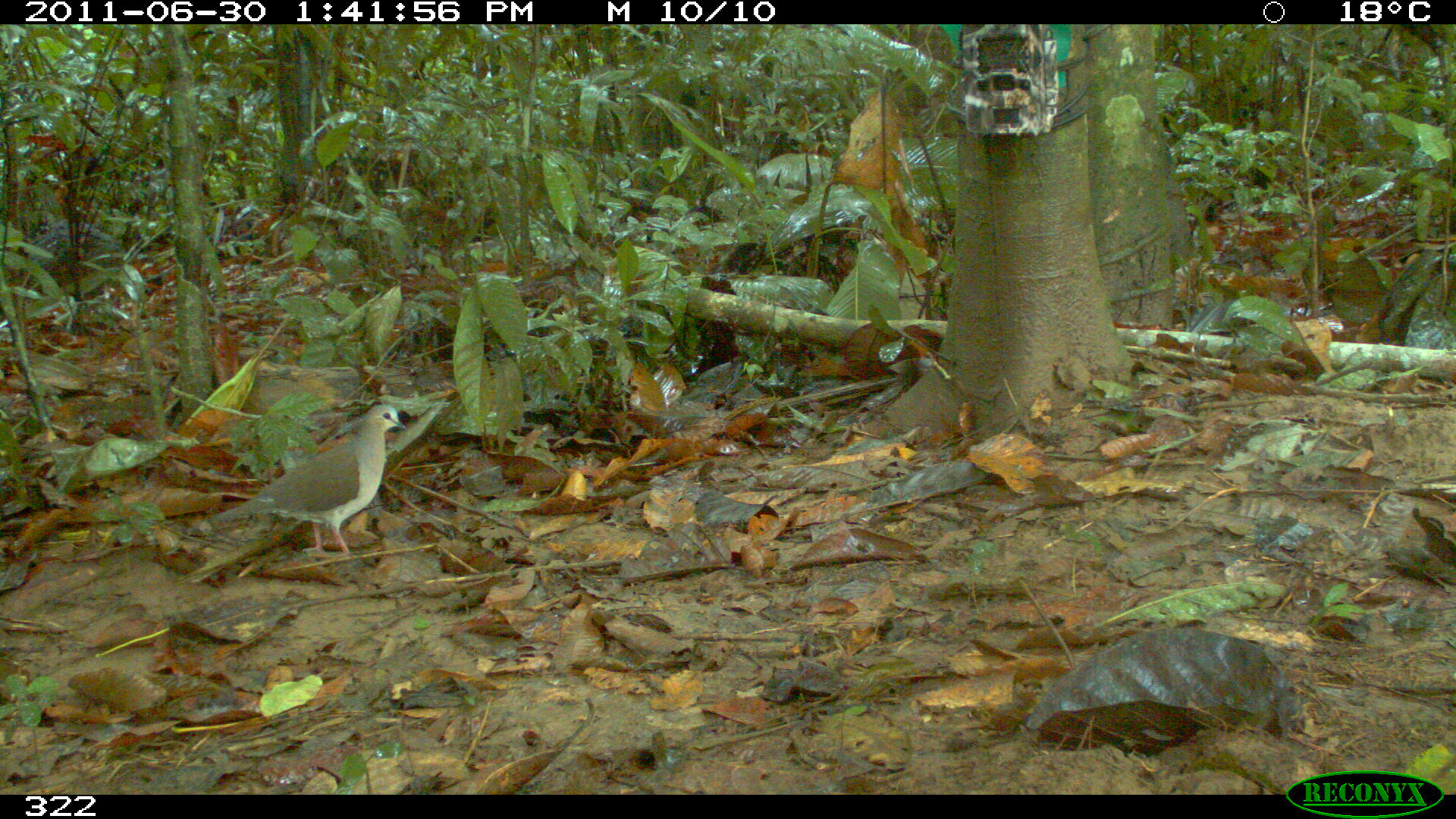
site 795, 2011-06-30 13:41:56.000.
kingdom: Animalia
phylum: Chordata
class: Aves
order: Columbiformes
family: Columbidae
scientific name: Columbidae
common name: dove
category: paloma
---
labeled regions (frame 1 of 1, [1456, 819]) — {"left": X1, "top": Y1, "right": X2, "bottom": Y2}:
paloma: {"left": 208, "top": 404, "right": 405, "bottom": 555}